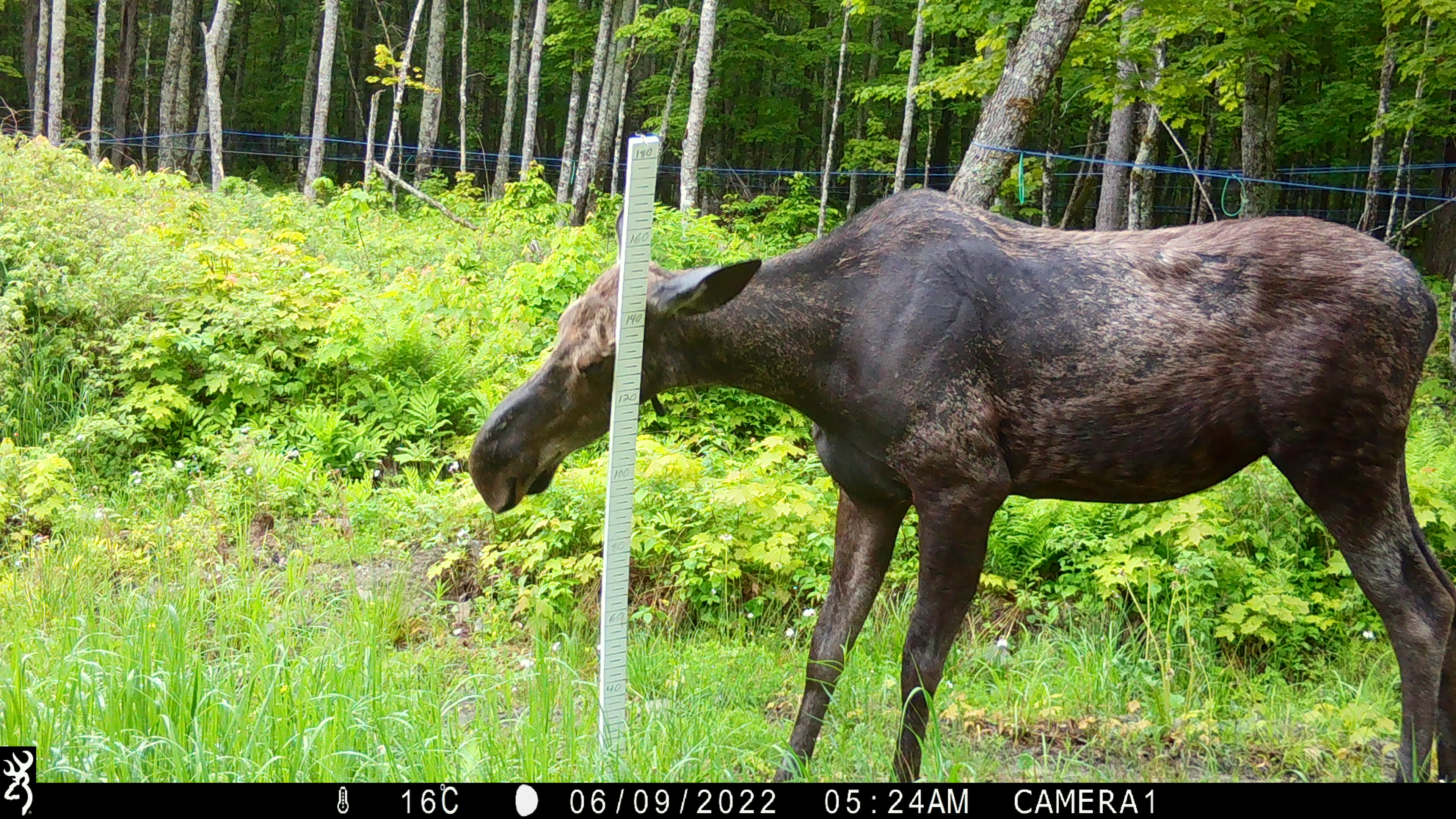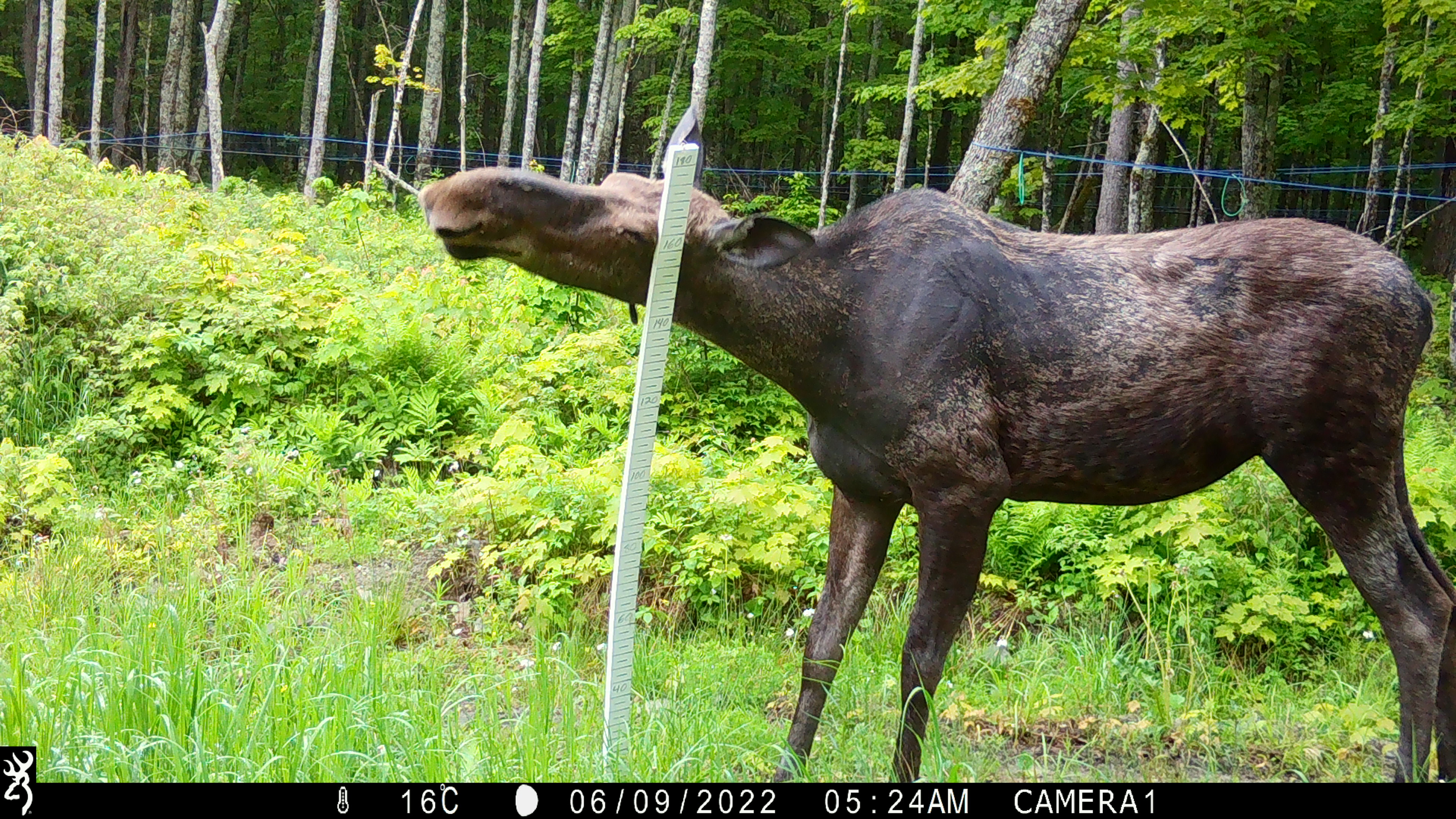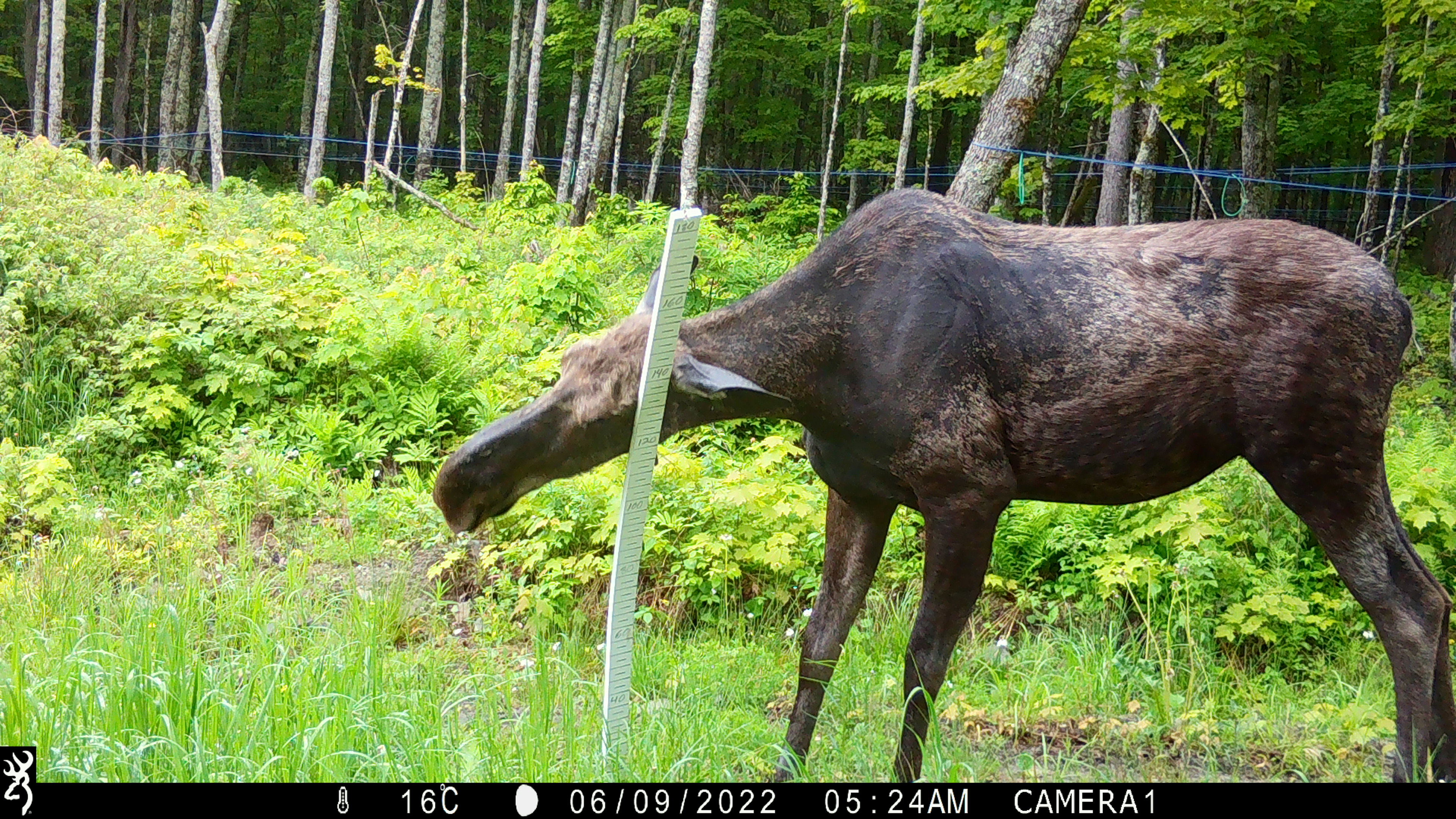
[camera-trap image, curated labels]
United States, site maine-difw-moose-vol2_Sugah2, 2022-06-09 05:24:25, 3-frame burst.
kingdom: Animalia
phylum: Chordata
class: Mammalia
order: Artiodactyla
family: Cervidae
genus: Alces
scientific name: Alces alces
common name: moose